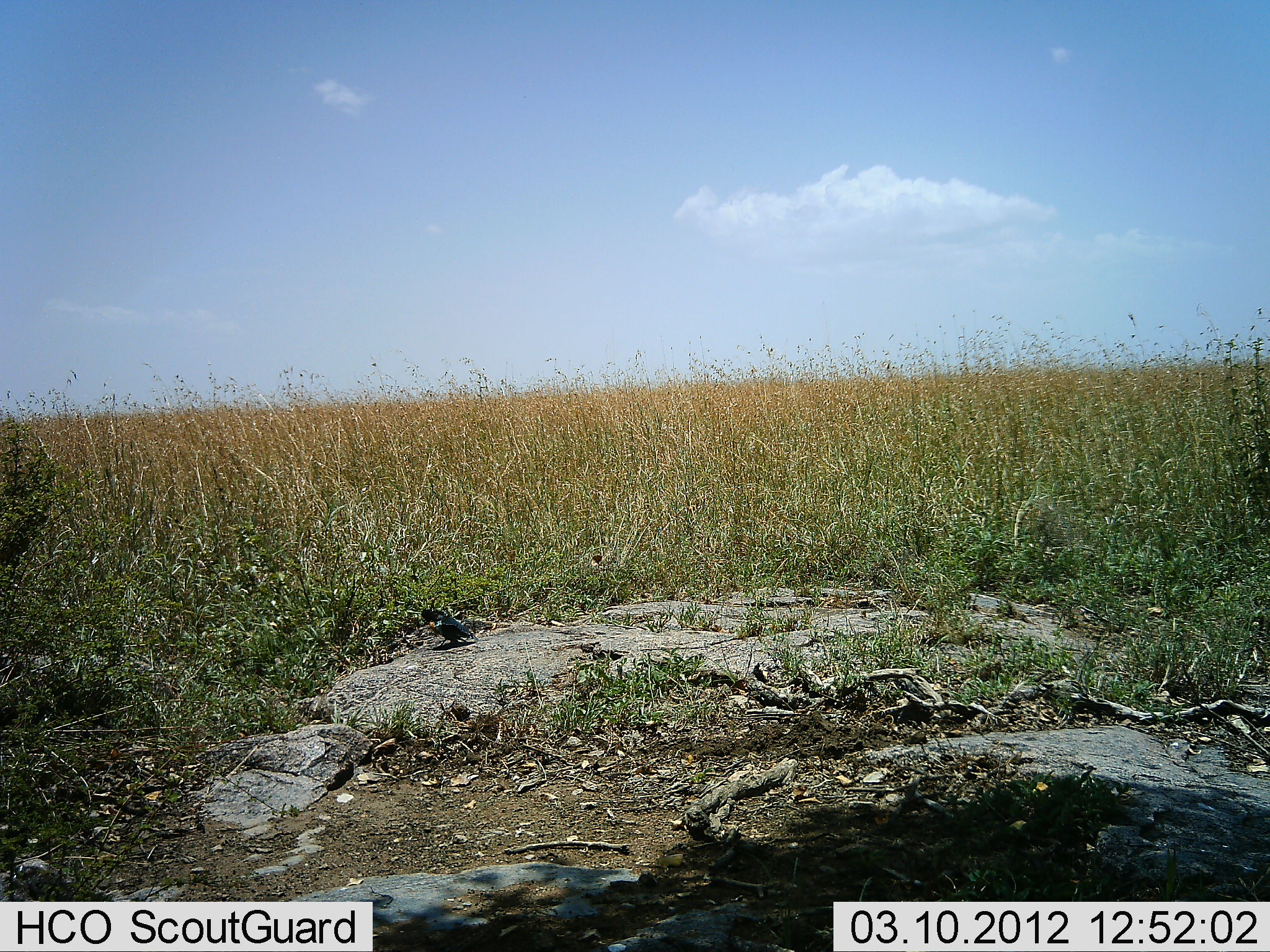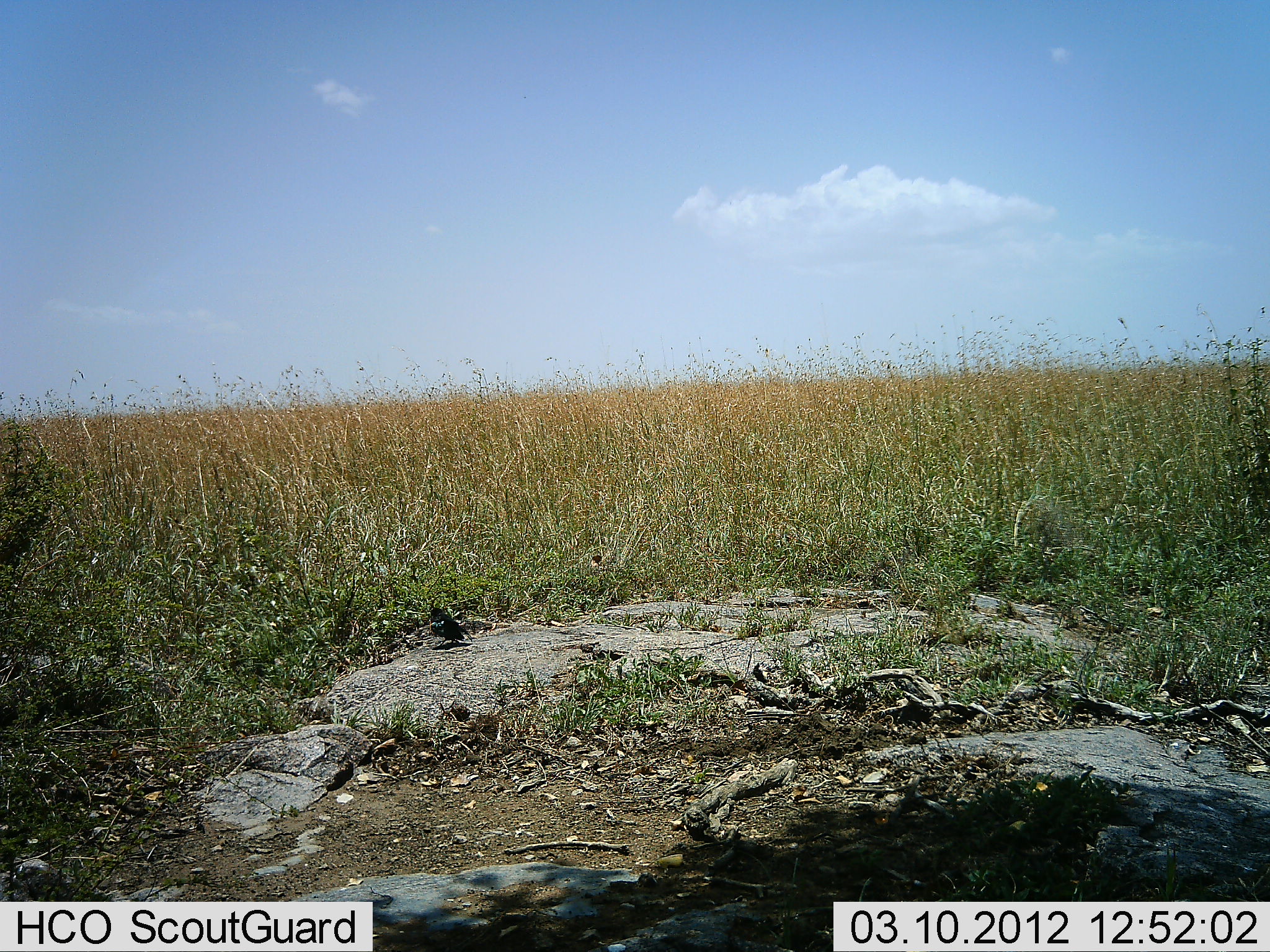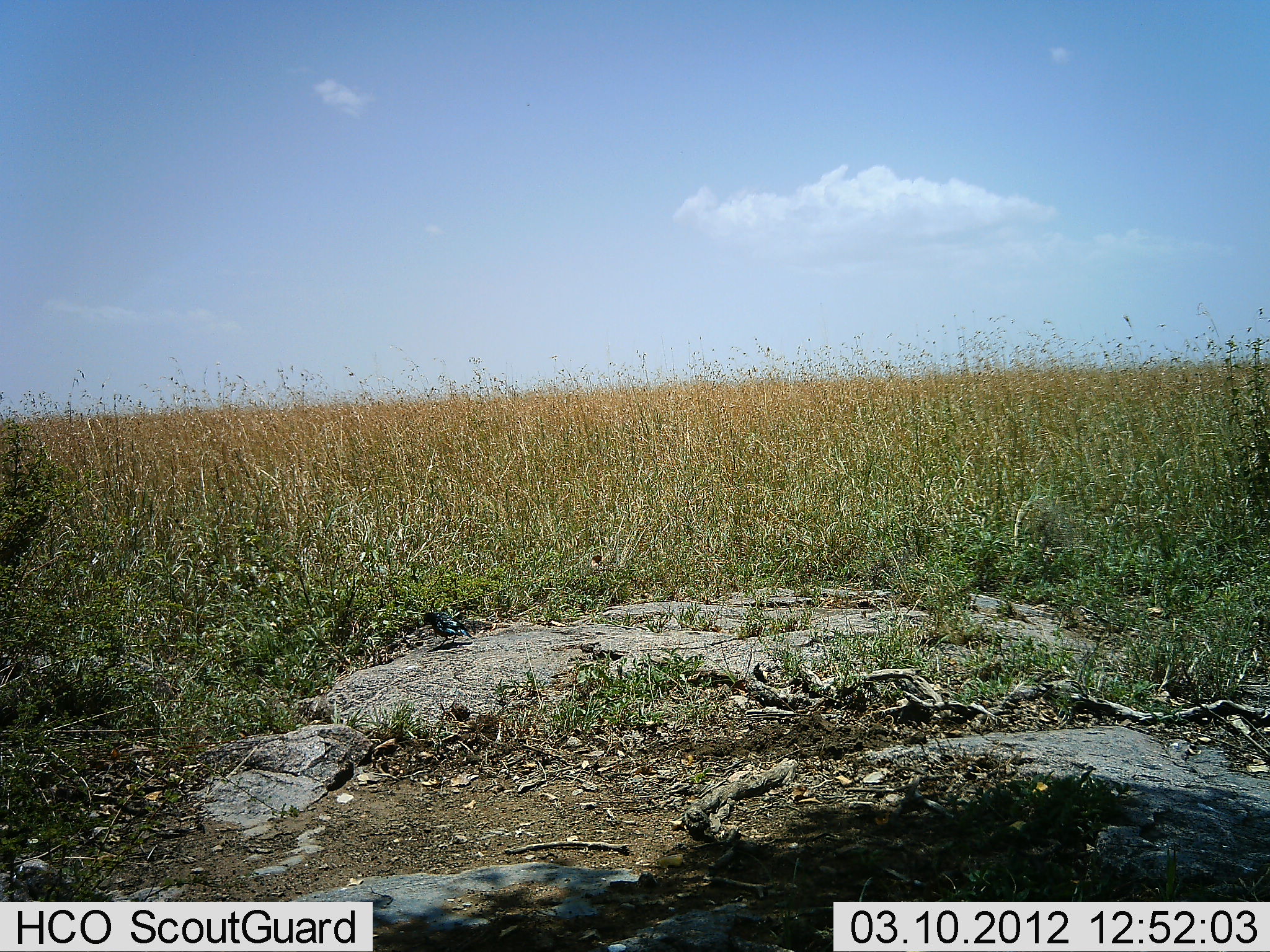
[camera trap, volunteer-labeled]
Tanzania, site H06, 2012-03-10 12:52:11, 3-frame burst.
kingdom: Animalia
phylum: Chordata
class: Aves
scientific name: Aves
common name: bird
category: otherbird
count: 1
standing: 79%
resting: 11%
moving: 11%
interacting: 0%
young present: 0%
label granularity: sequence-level